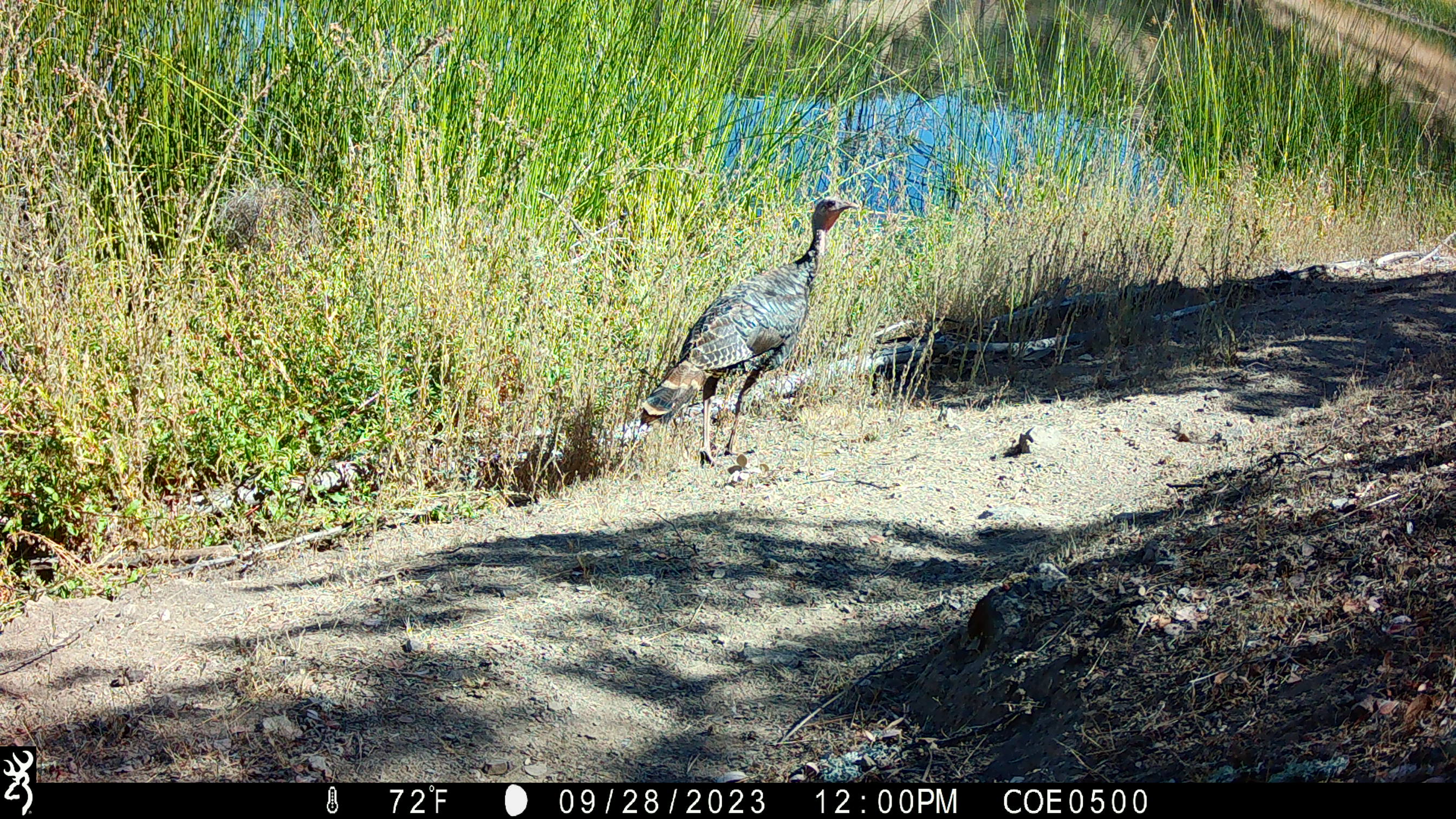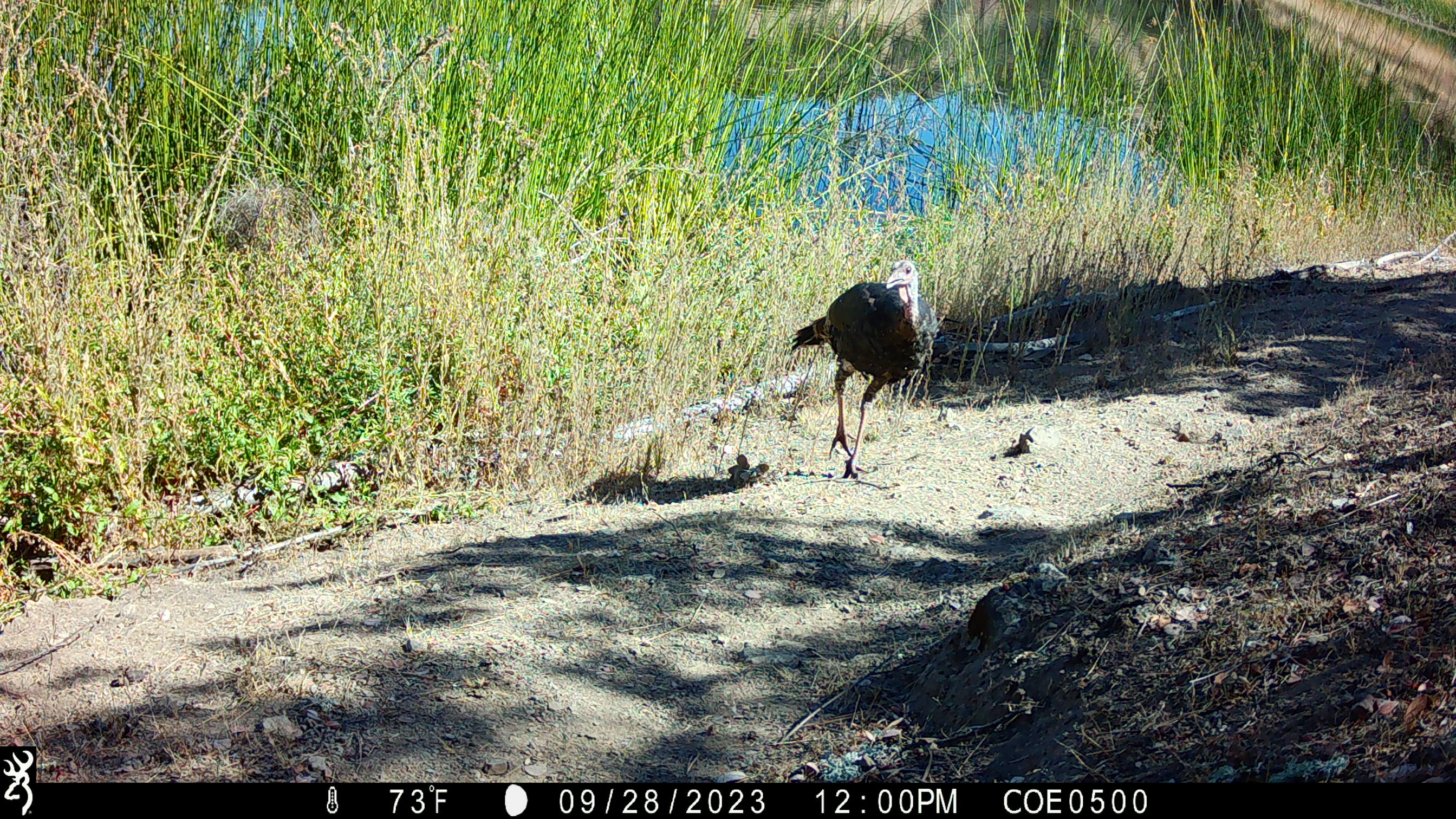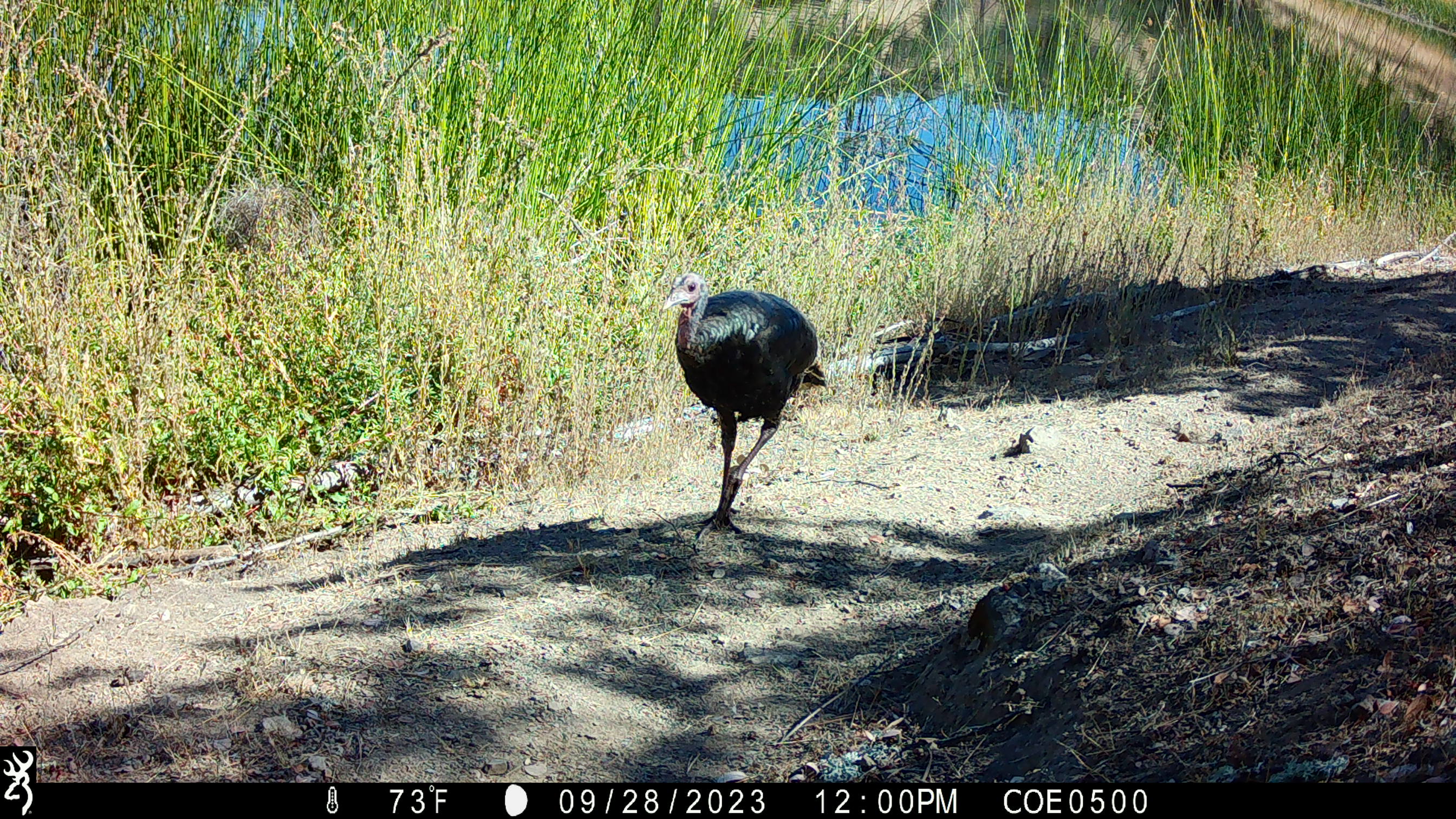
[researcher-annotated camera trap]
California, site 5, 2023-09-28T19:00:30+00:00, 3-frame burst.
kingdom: Animalia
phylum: Chordata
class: Aves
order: Galliformes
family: Phasianidae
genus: Meleagris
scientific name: Meleagris gallopavo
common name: turkey